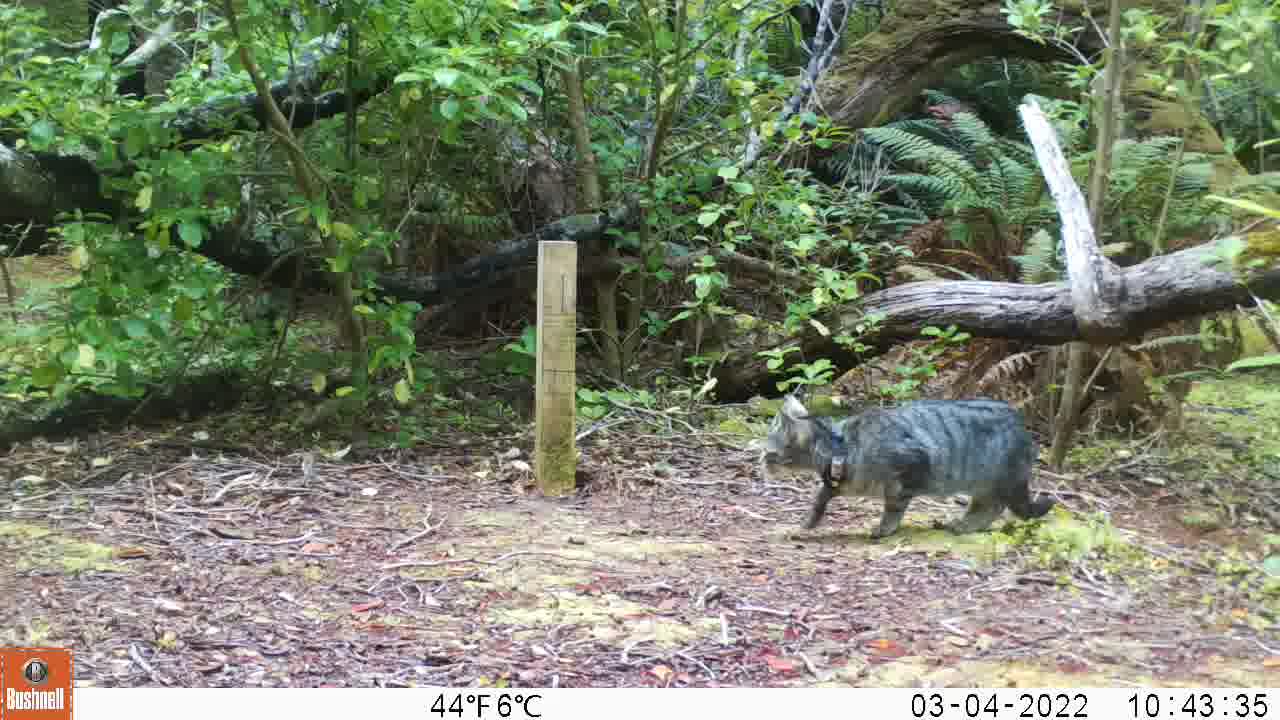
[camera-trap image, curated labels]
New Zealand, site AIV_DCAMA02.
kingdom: Animalia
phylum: Chordata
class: Mammalia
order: Carnivora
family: Felidae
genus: Felis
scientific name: Felis catus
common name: domestic cat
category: cat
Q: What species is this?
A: Cat (domestic cat) (Felis catus).